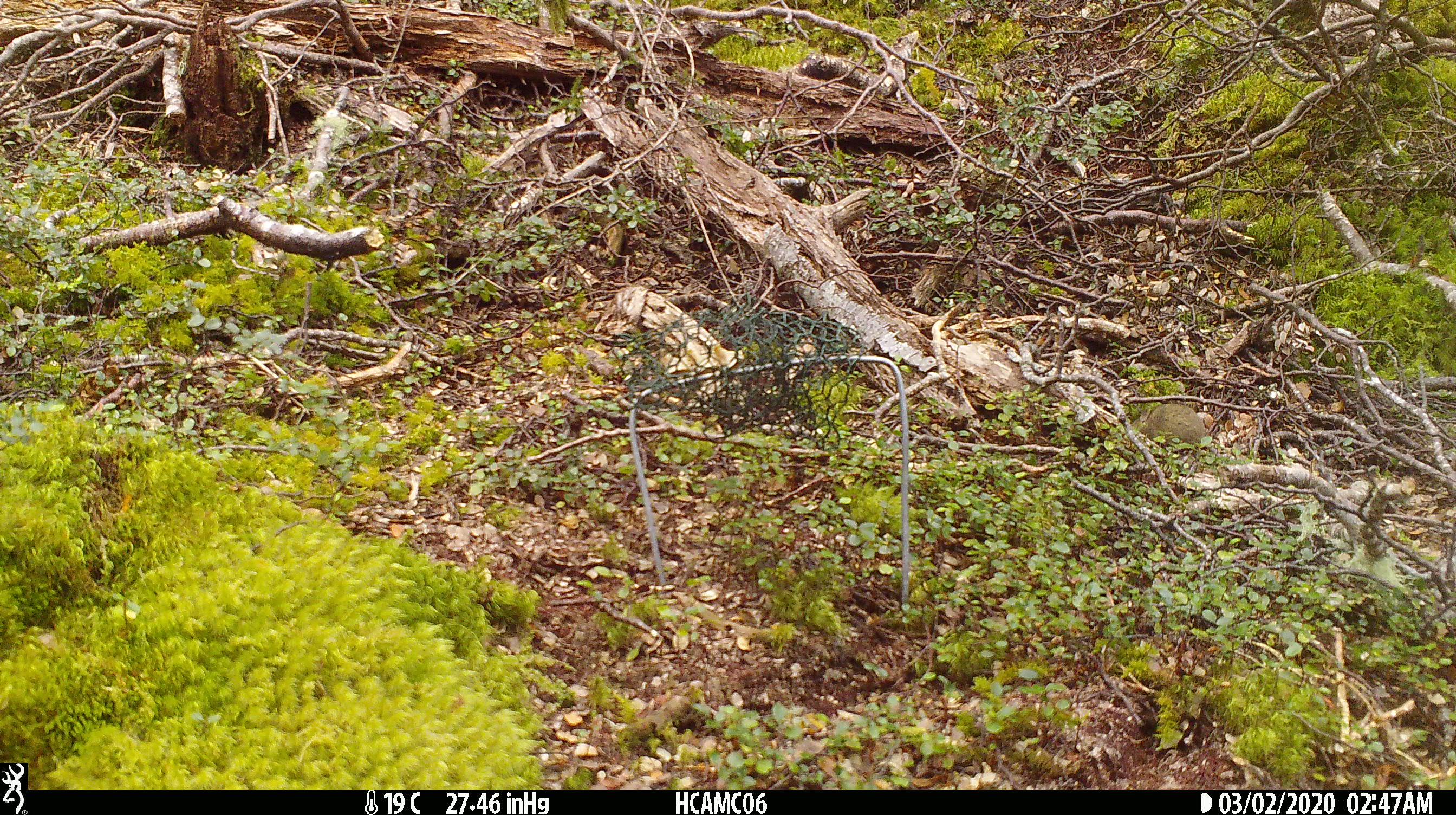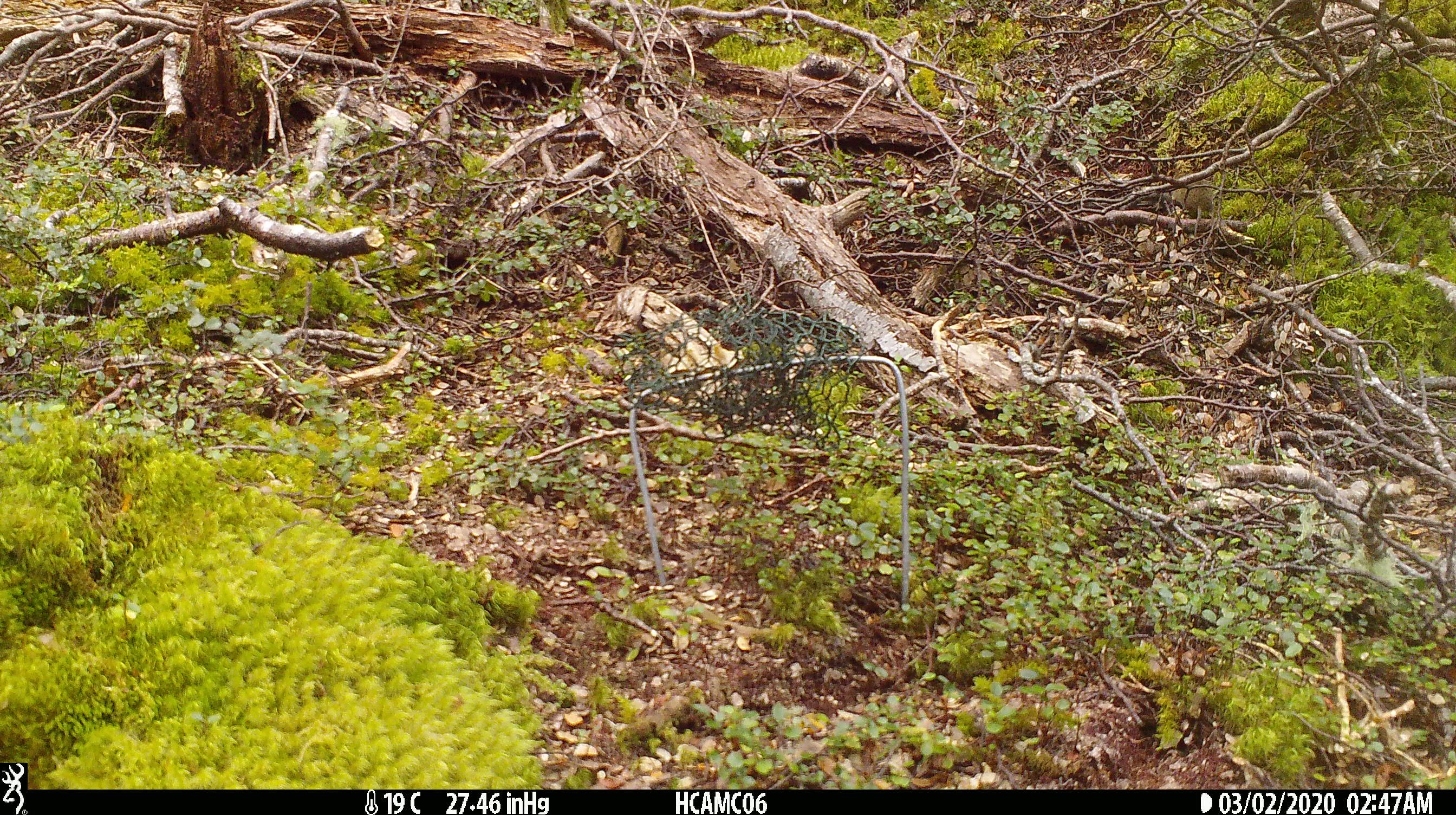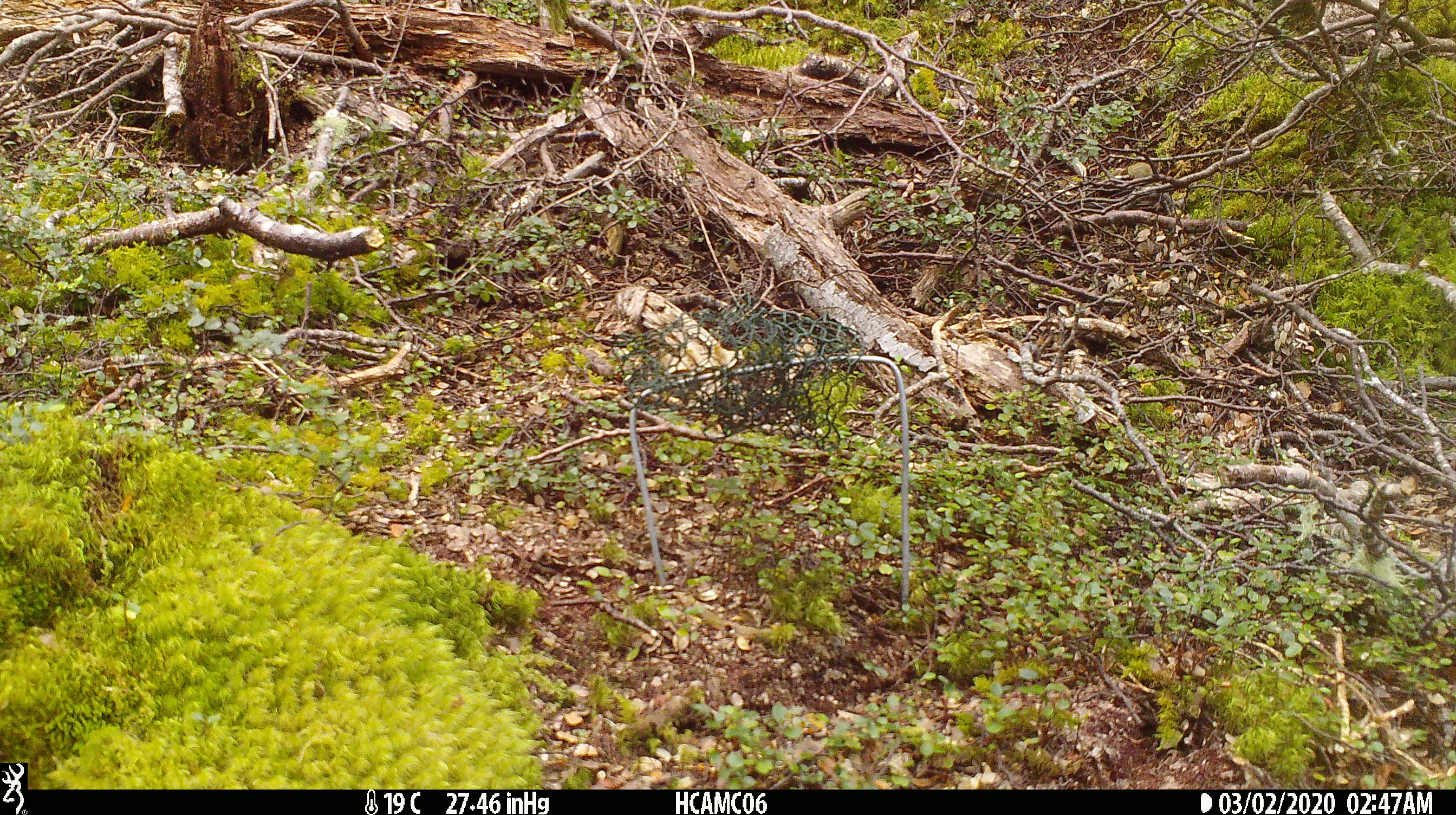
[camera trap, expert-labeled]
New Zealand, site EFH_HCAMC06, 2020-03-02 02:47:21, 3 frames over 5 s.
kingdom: Animalia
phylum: Chordata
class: Mammalia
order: Rodentia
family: Muridae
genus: Mus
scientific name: Mus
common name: mouse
Mouse (Mus).